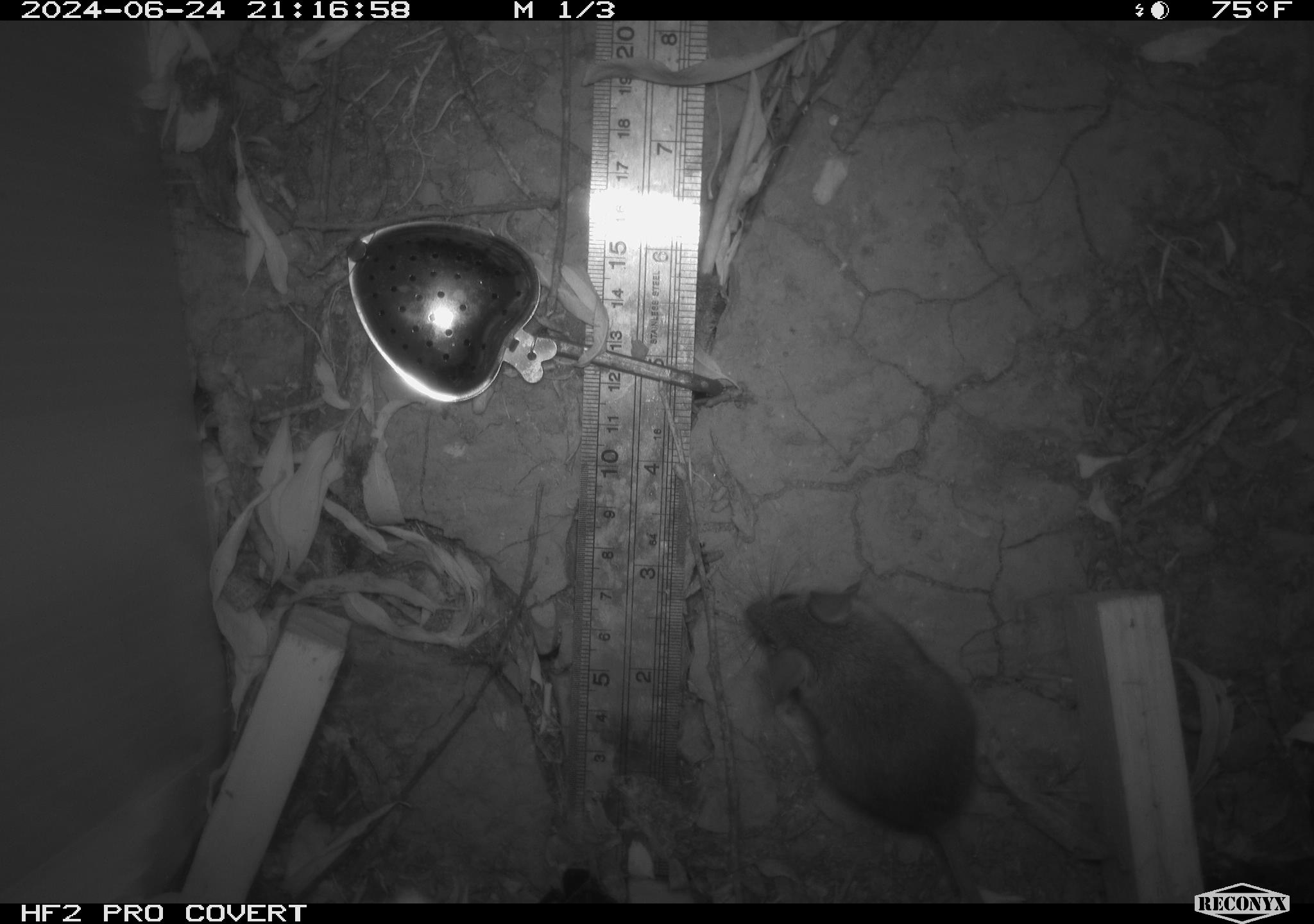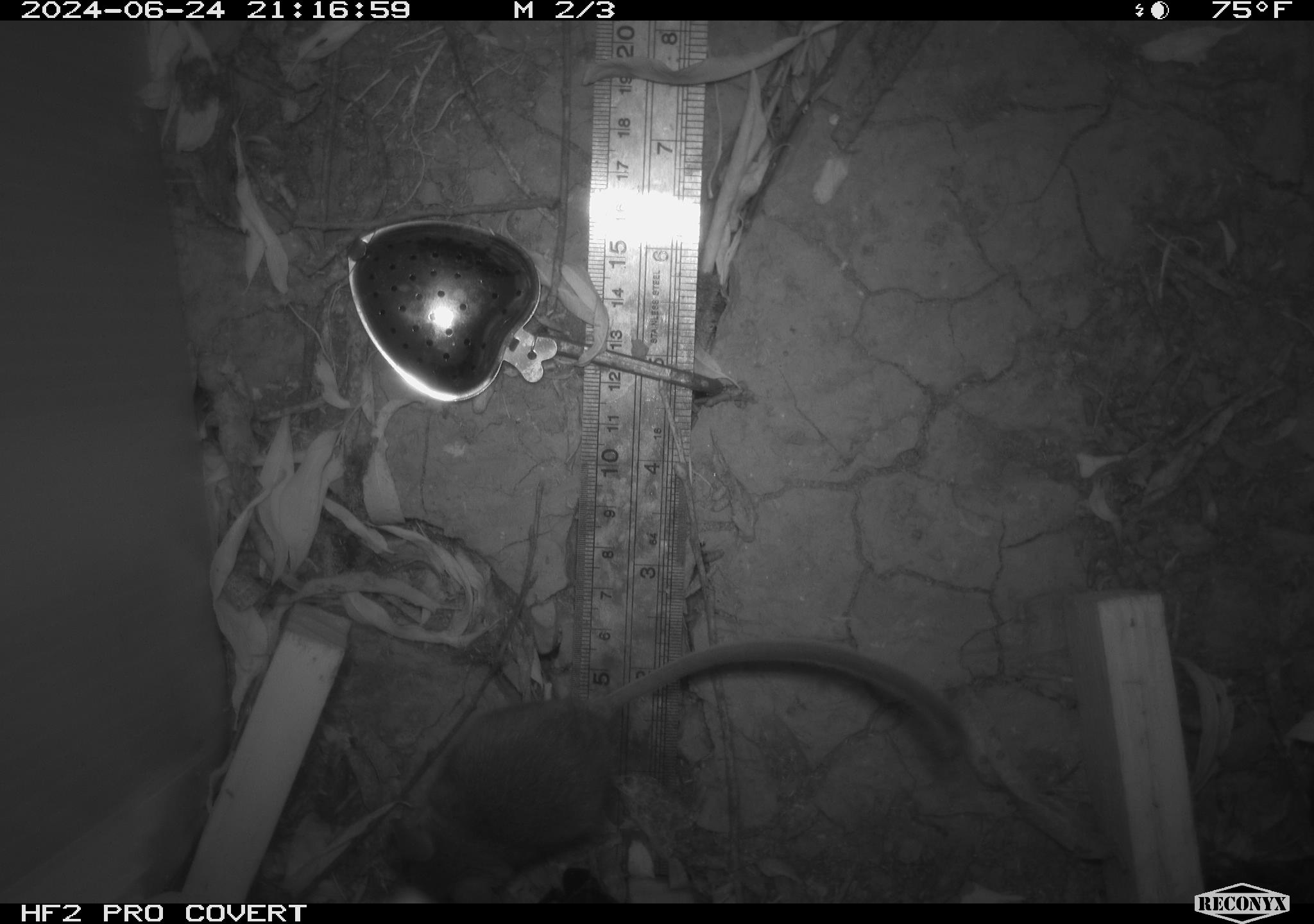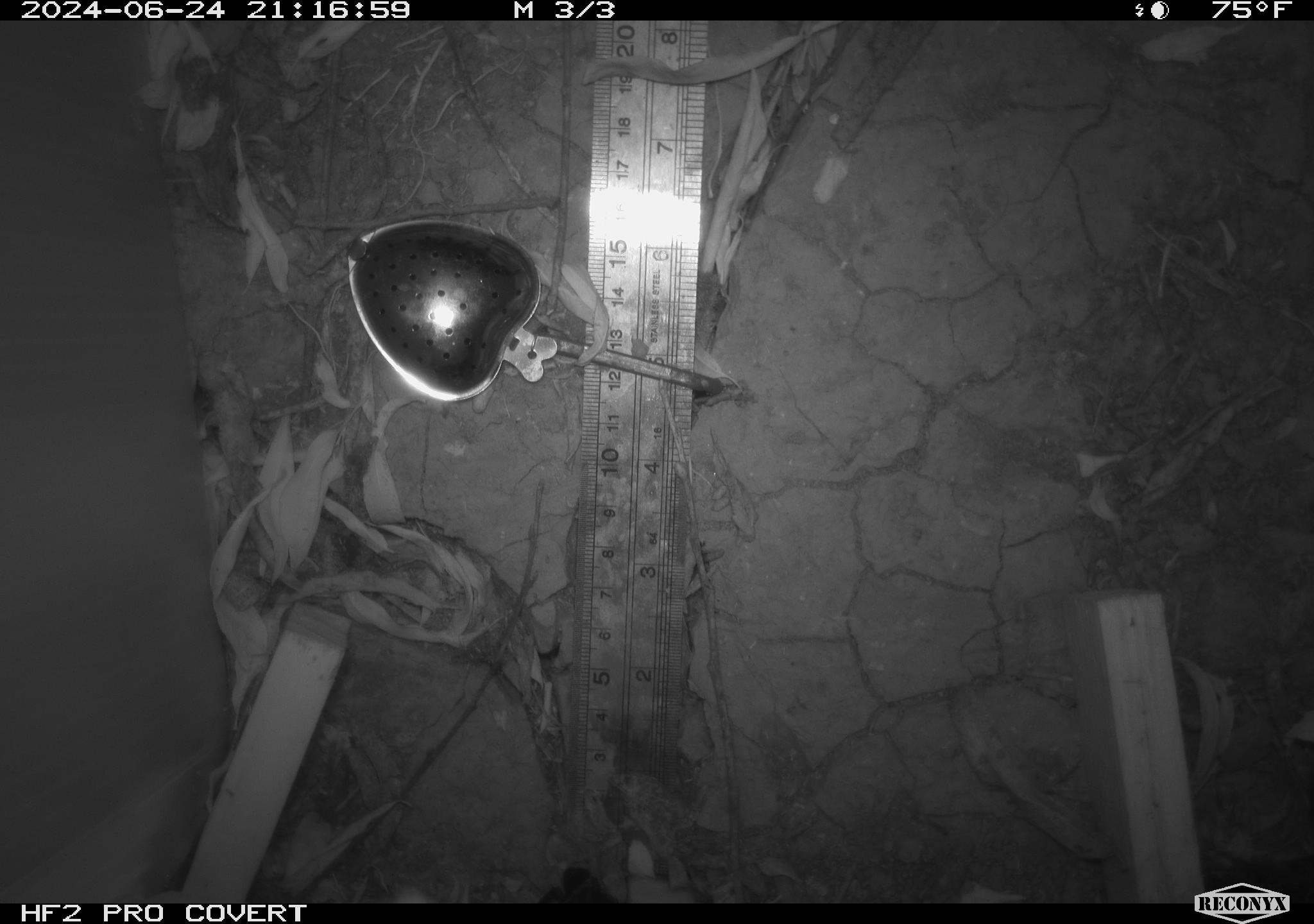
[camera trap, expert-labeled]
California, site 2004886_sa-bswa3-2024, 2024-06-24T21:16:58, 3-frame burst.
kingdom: Animalia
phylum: Chordata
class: Mammalia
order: Rodentia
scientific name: Rodentia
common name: mouse species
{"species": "mouse species (Rodentia)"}